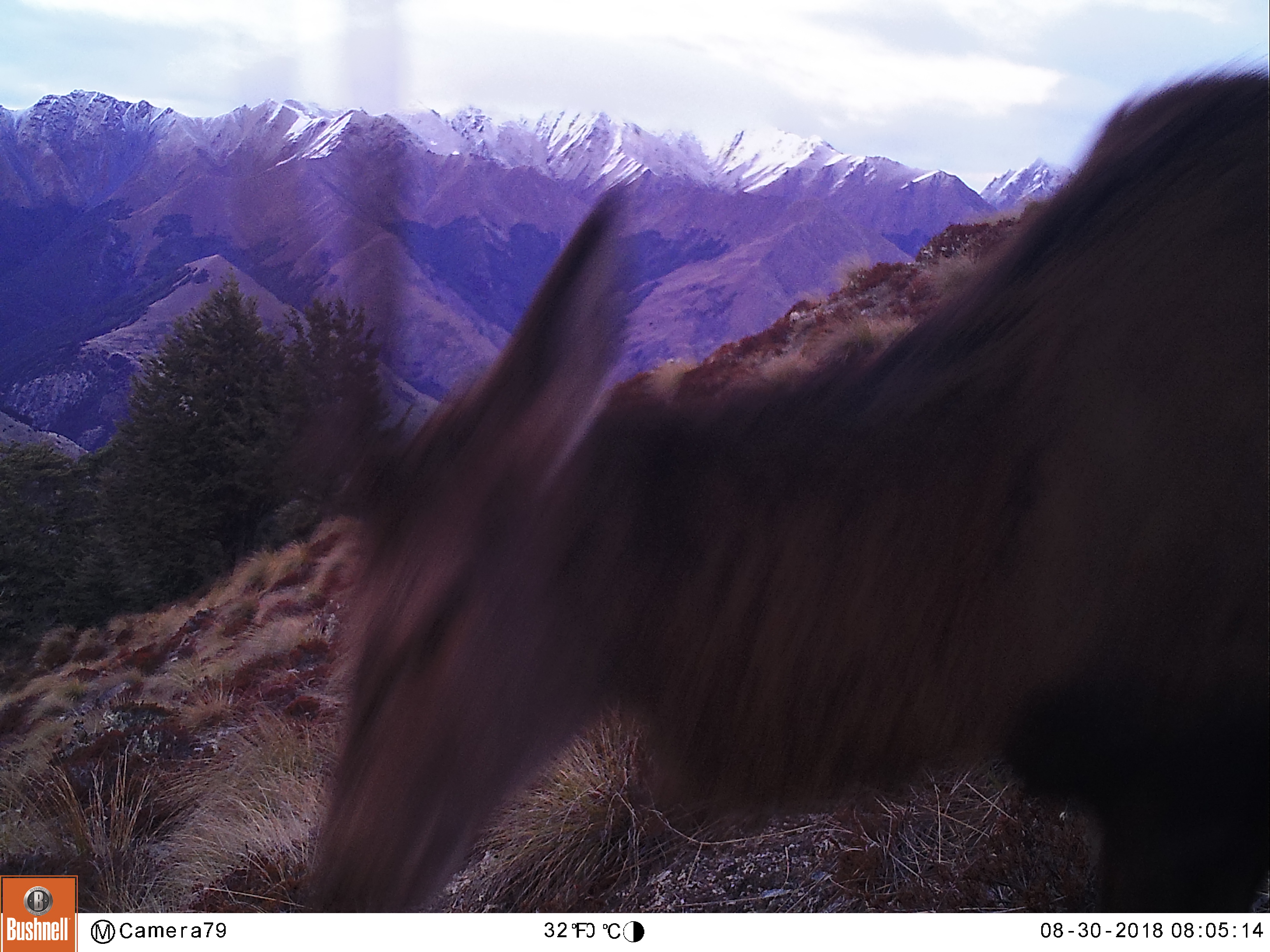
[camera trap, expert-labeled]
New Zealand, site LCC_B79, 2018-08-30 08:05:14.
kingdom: Animalia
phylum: Chordata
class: Mammalia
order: Artiodactyla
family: Cervidae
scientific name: Cervidae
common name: deer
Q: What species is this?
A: Deer (Cervidae).